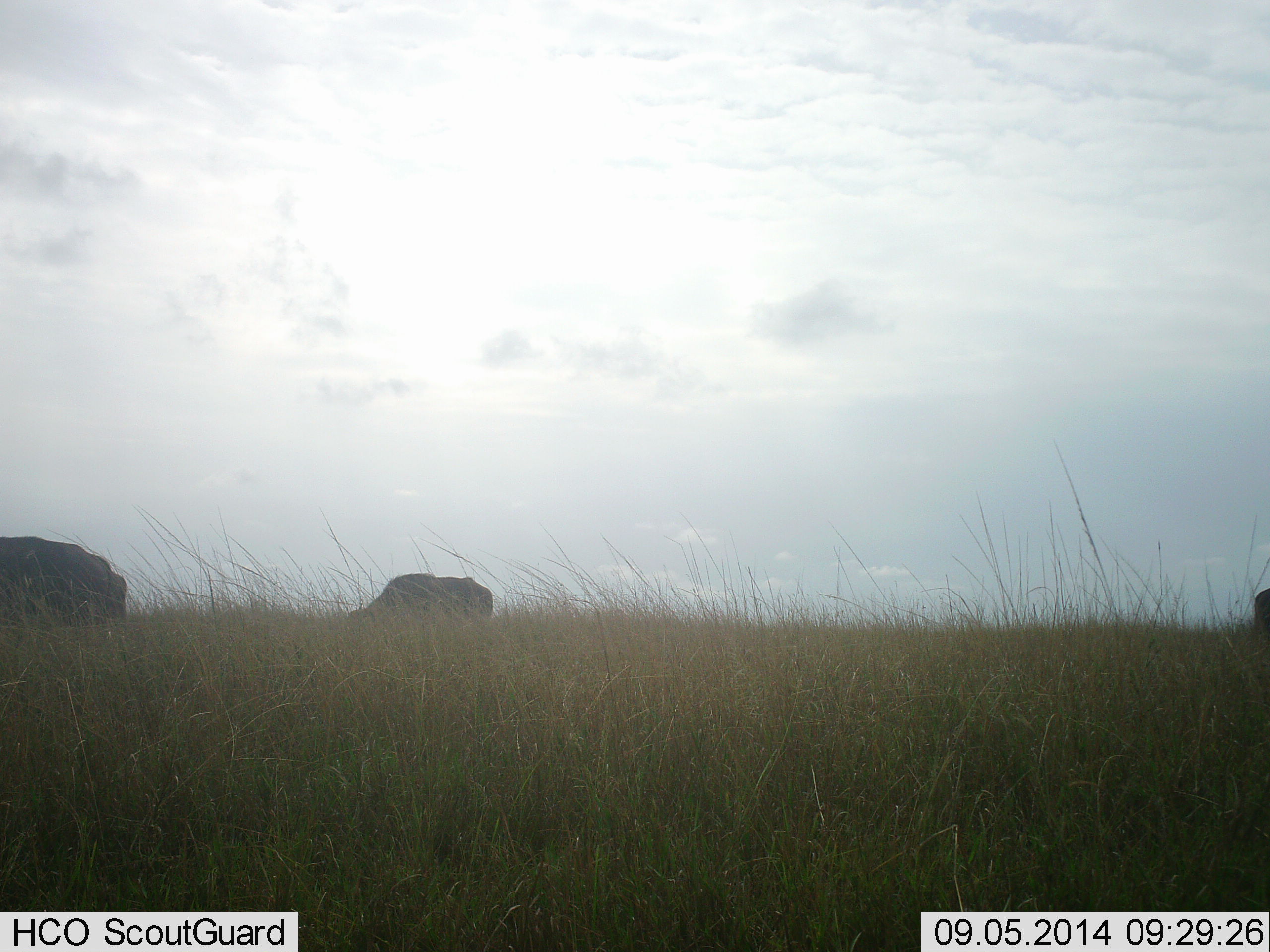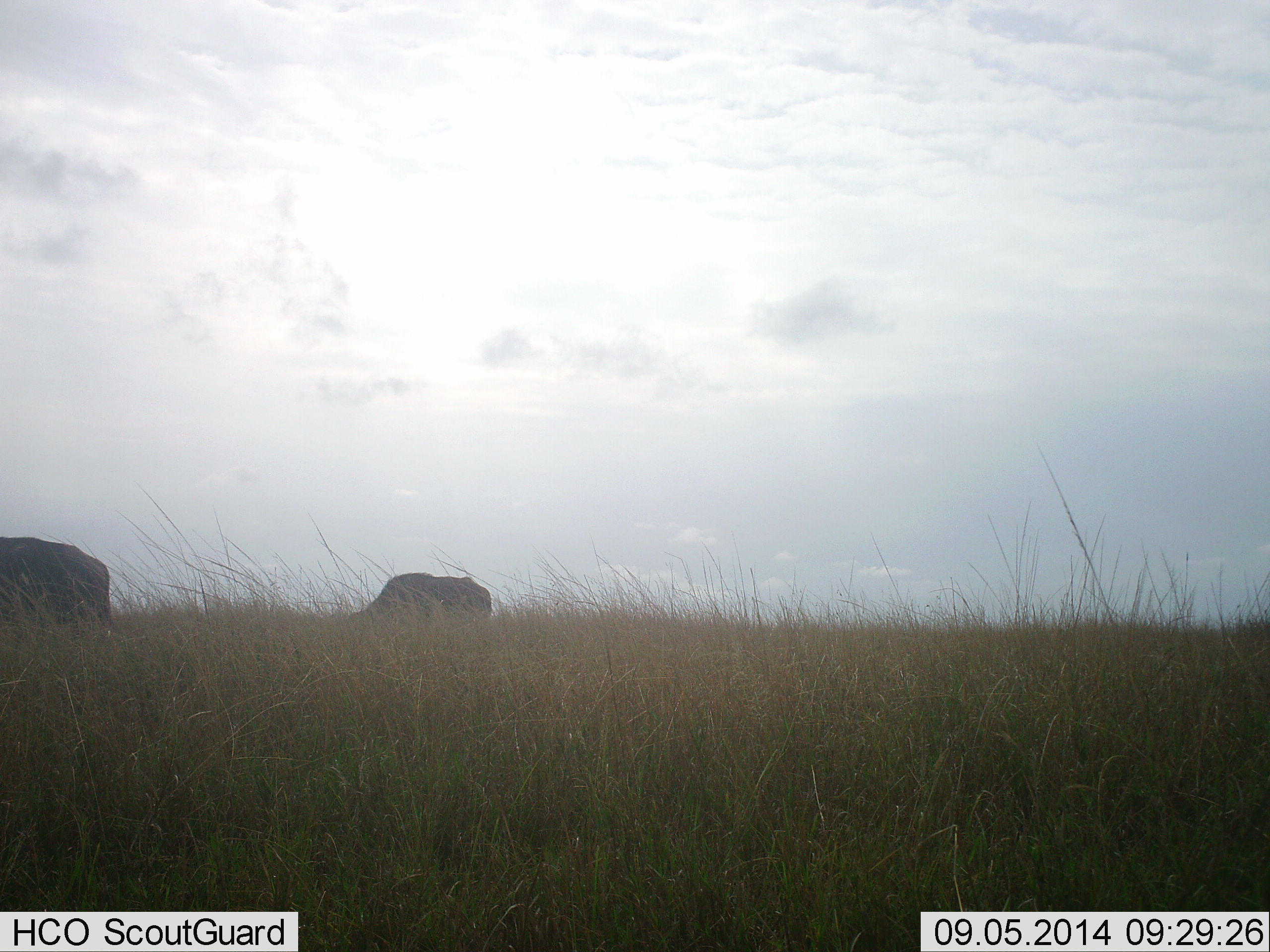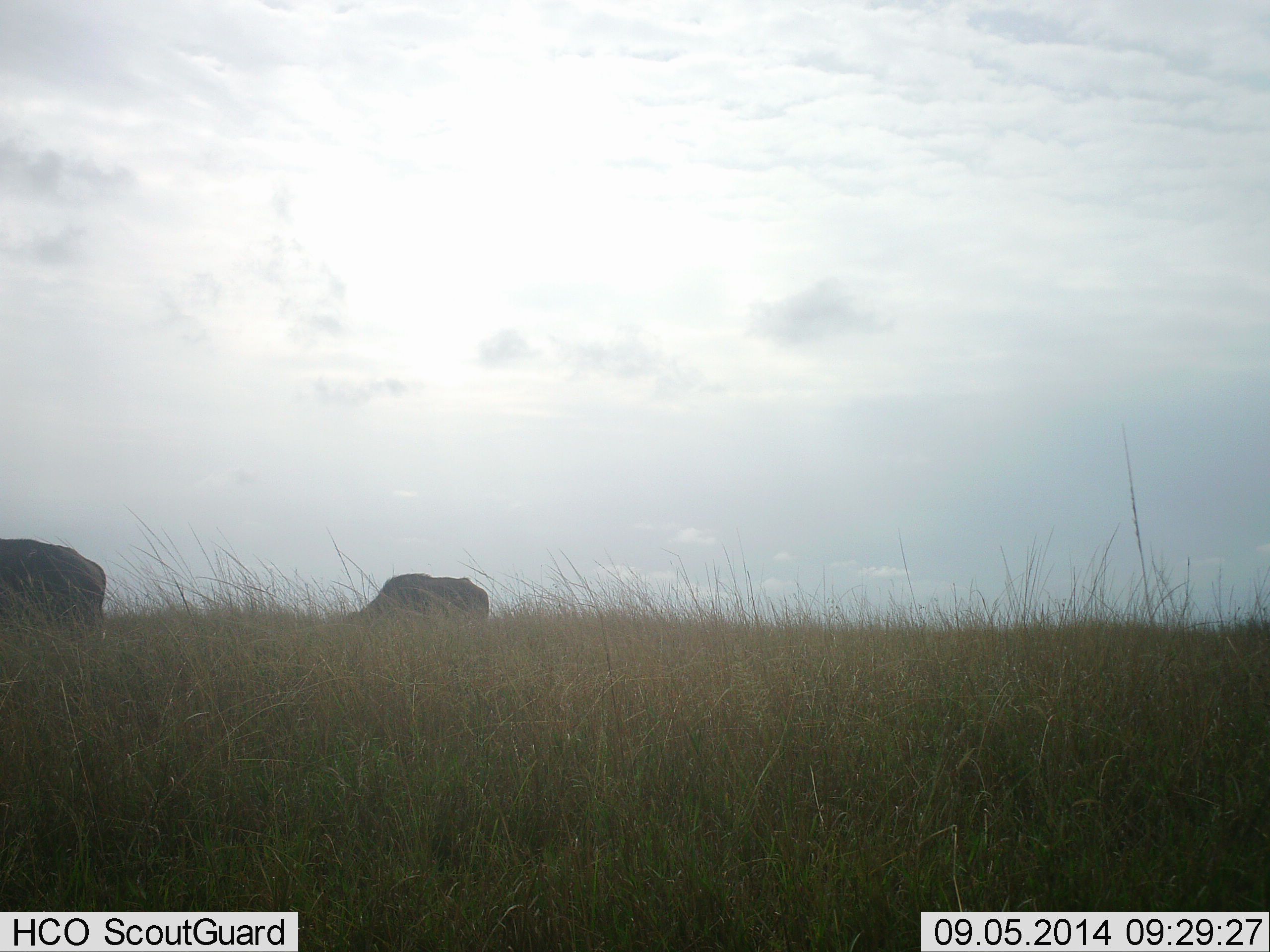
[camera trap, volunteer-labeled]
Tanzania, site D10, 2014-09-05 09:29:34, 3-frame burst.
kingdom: Animalia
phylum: Chordata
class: Mammalia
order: Artiodactyla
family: Bovidae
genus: Connochaetes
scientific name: Connochaetes taurinus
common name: blue wildebeest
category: wildebeest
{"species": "wildebeest (blue wildebeest) (Connochaetes taurinus)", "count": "3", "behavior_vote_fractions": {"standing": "11%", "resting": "11%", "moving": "11%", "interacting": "0%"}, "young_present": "0%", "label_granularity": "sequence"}